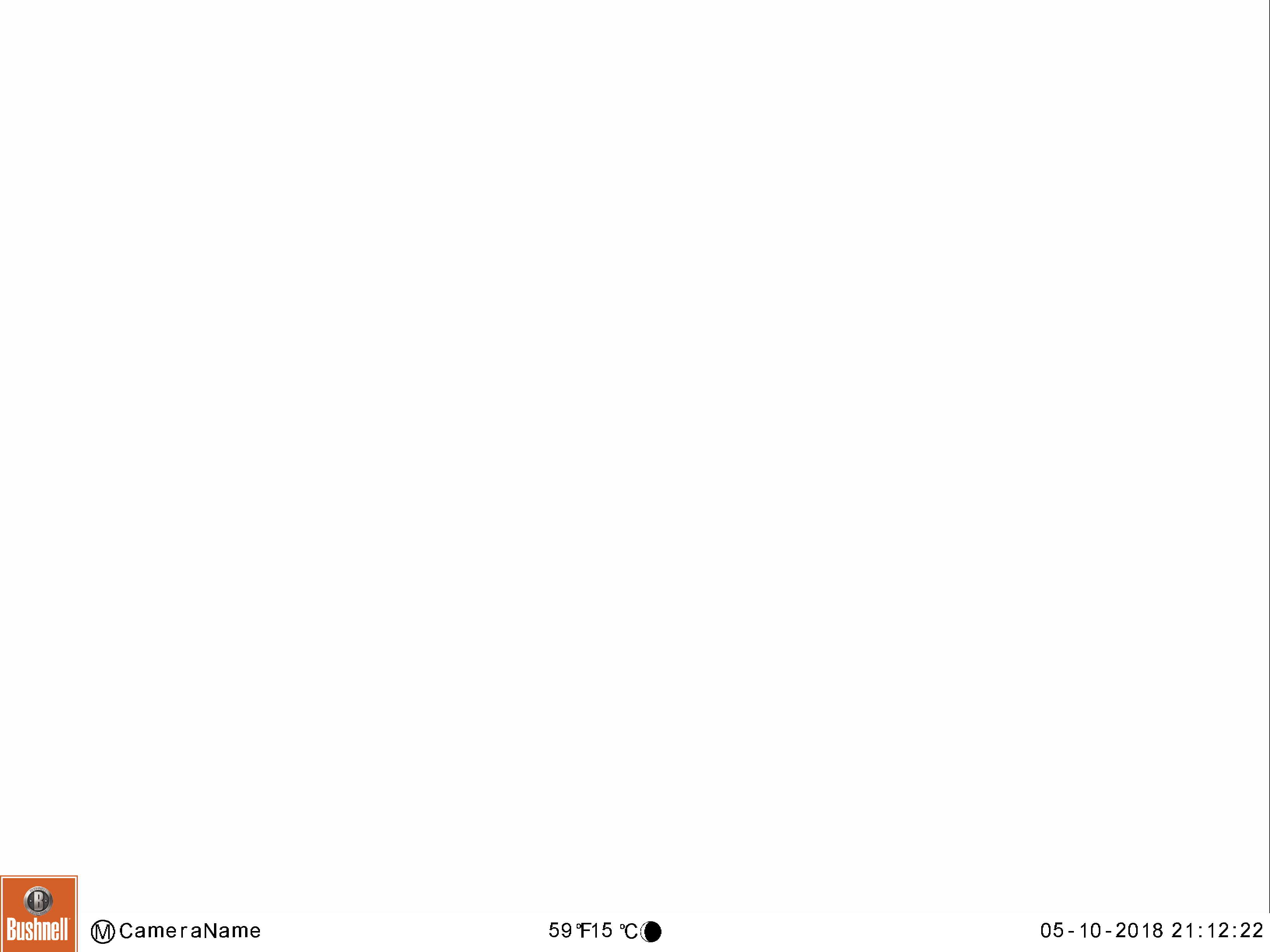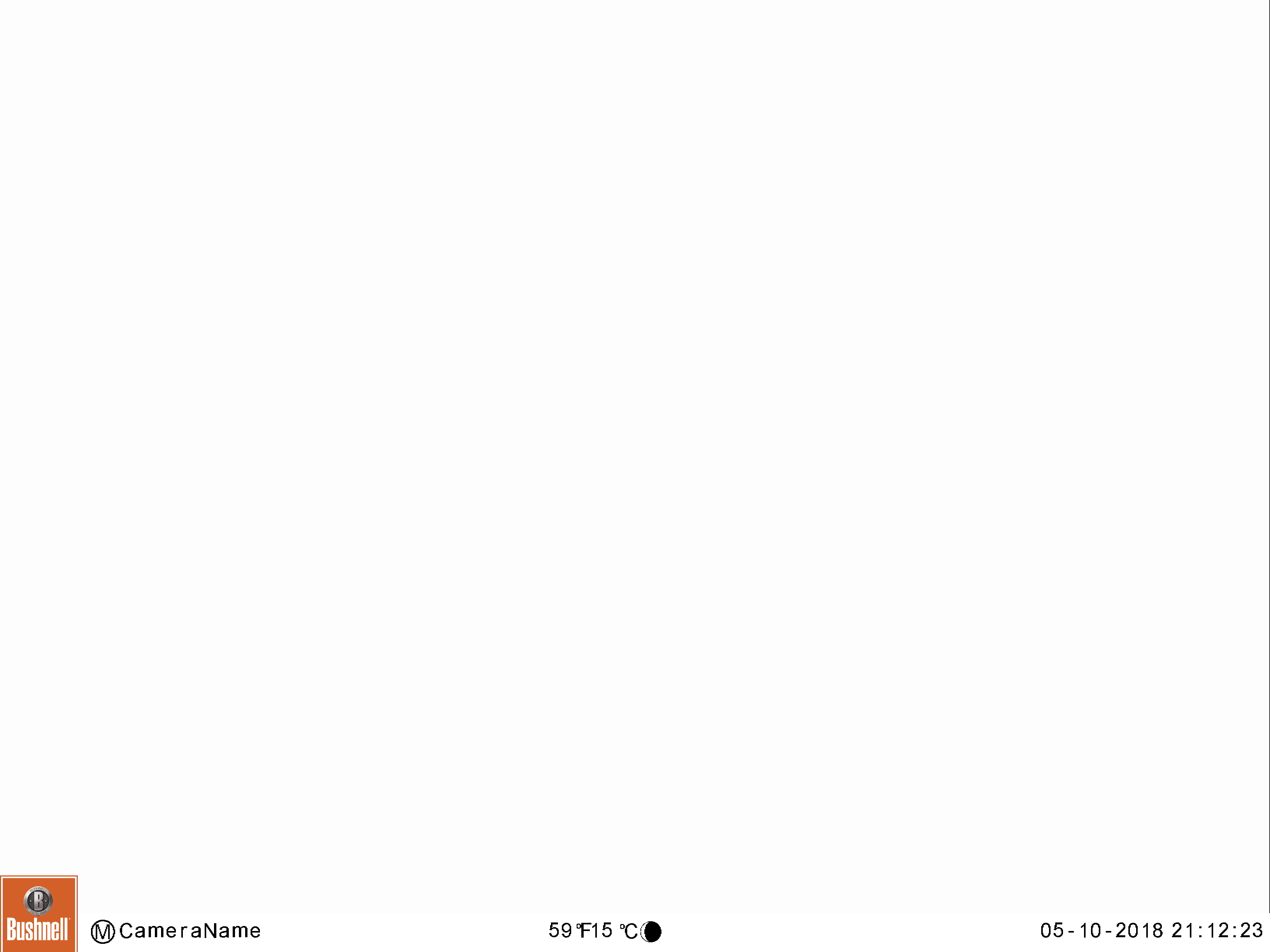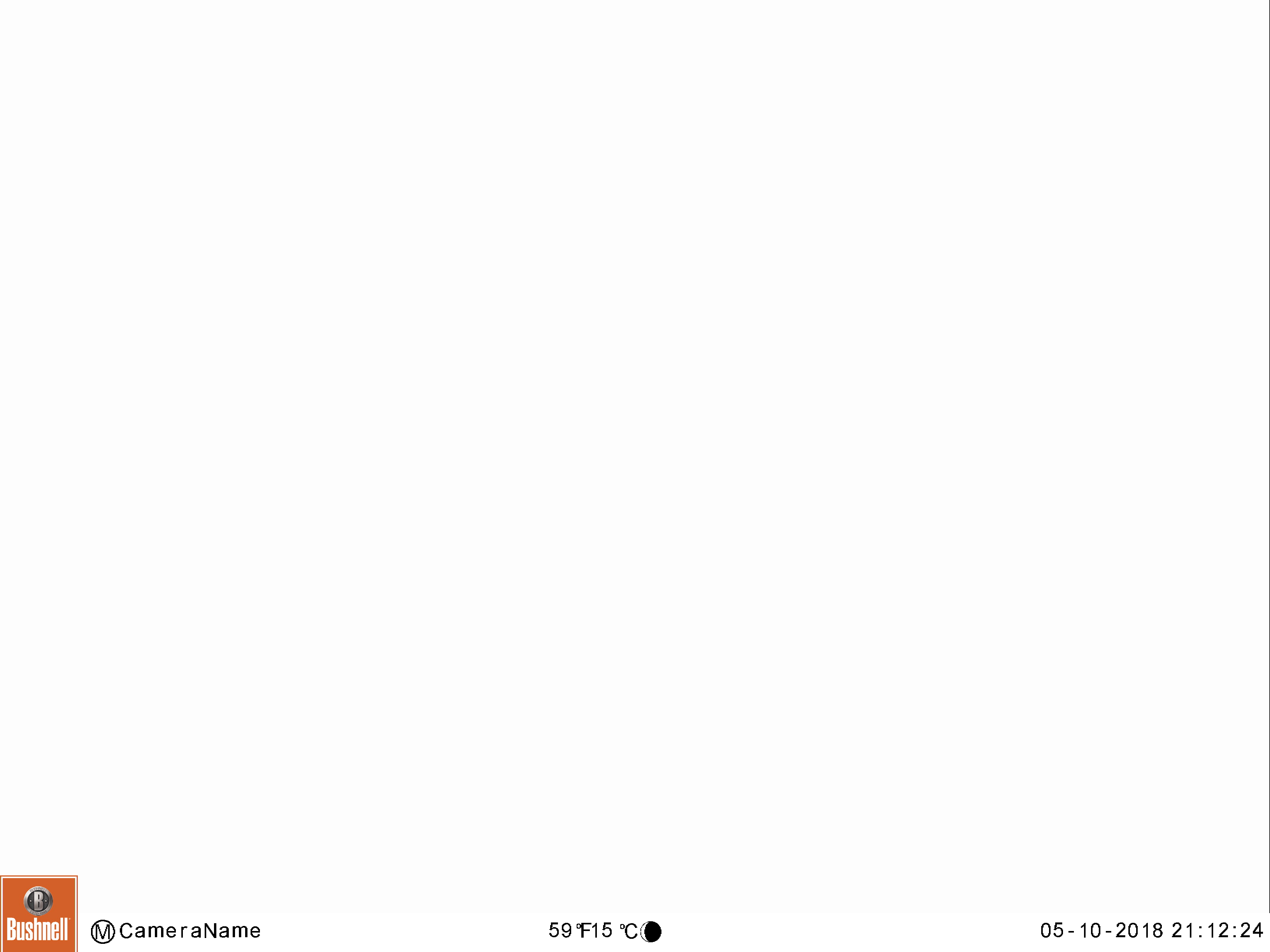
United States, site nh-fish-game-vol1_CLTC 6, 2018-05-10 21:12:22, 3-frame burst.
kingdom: Animalia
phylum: Chordata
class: Mammalia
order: Artiodactyla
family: Cervidae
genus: Alces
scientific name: Alces alces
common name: moose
Moose (Alces alces).